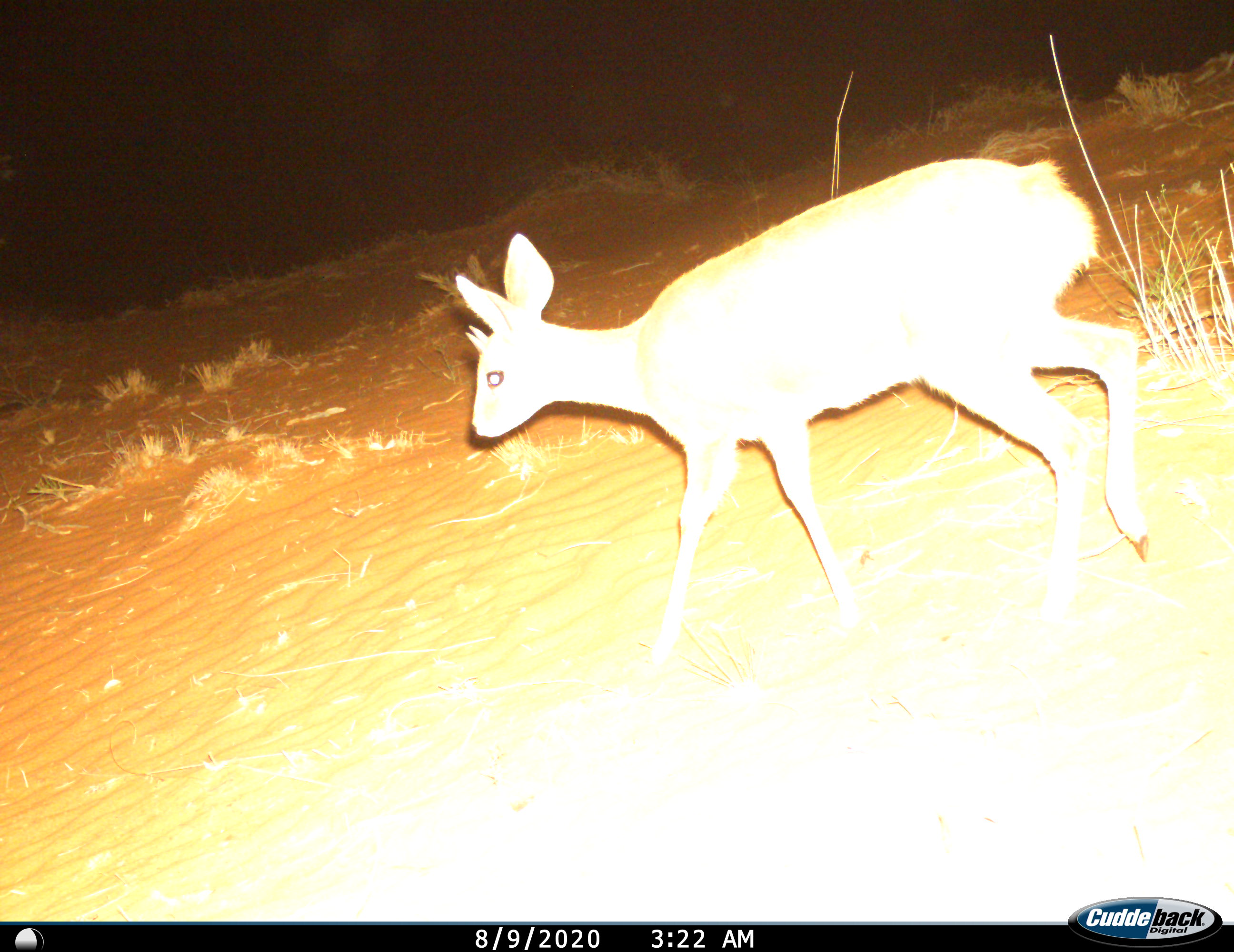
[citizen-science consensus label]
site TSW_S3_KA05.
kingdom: Animalia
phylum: Chordata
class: Mammalia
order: Artiodactyla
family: Bovidae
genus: Raphicerus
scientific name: Raphicerus campestris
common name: steenbok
Steenbok (Raphicerus campestris), count 1. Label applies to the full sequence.